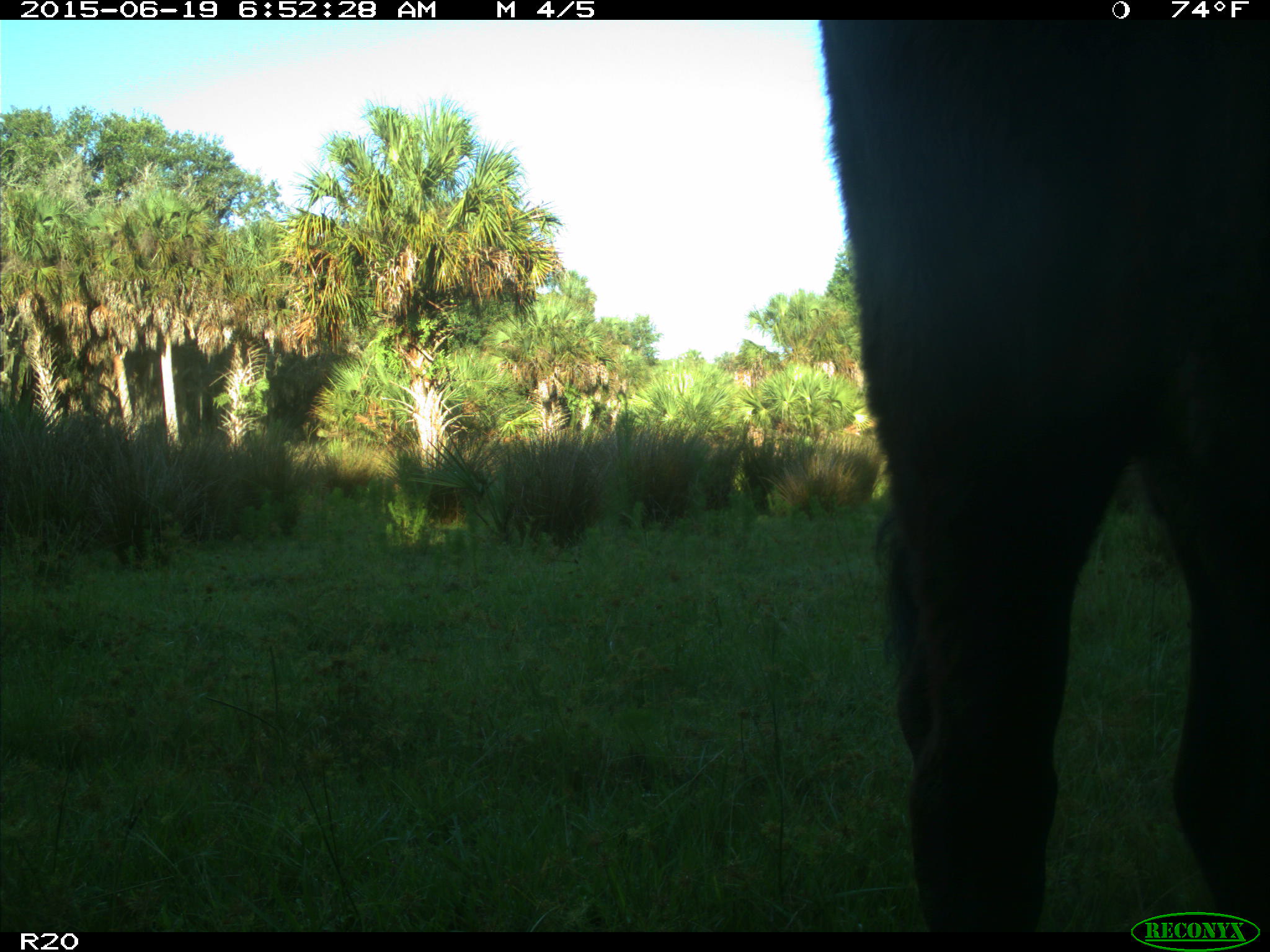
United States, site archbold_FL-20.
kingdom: Animalia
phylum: Chordata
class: Mammalia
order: Artiodactyla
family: Bovidae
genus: Bos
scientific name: Bos taurus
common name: domestic cow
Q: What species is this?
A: Bos taurus (domestic cow).